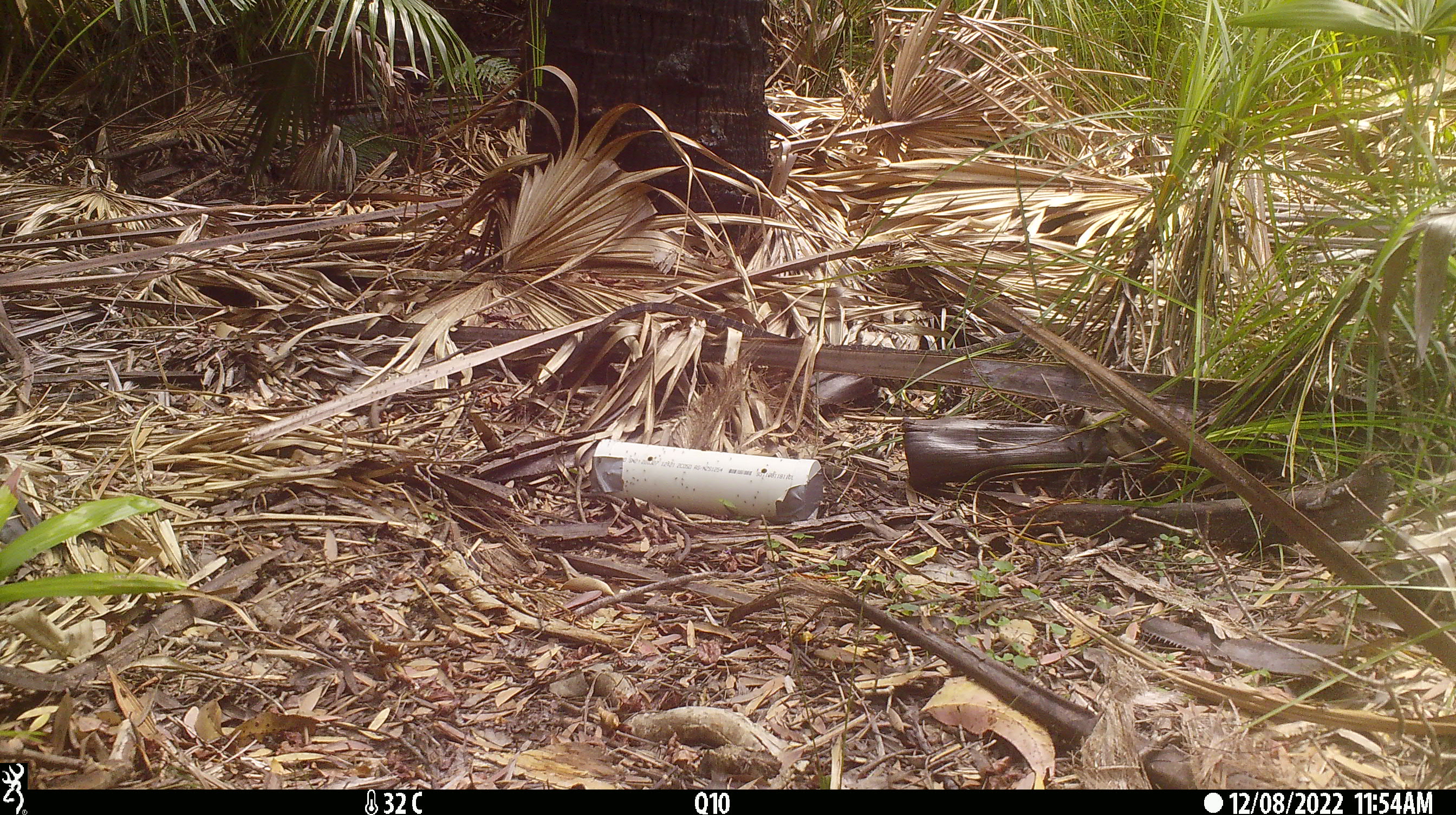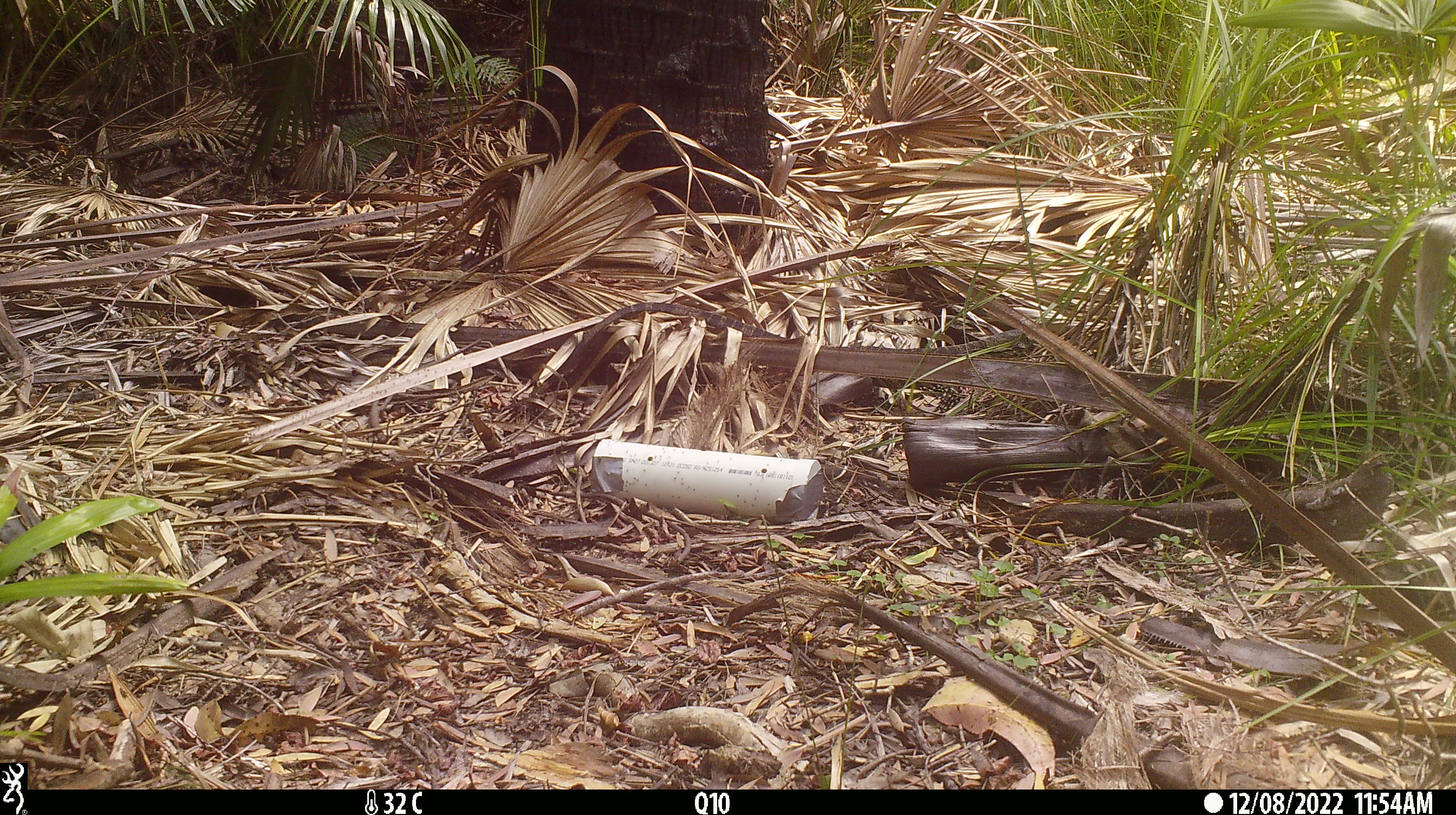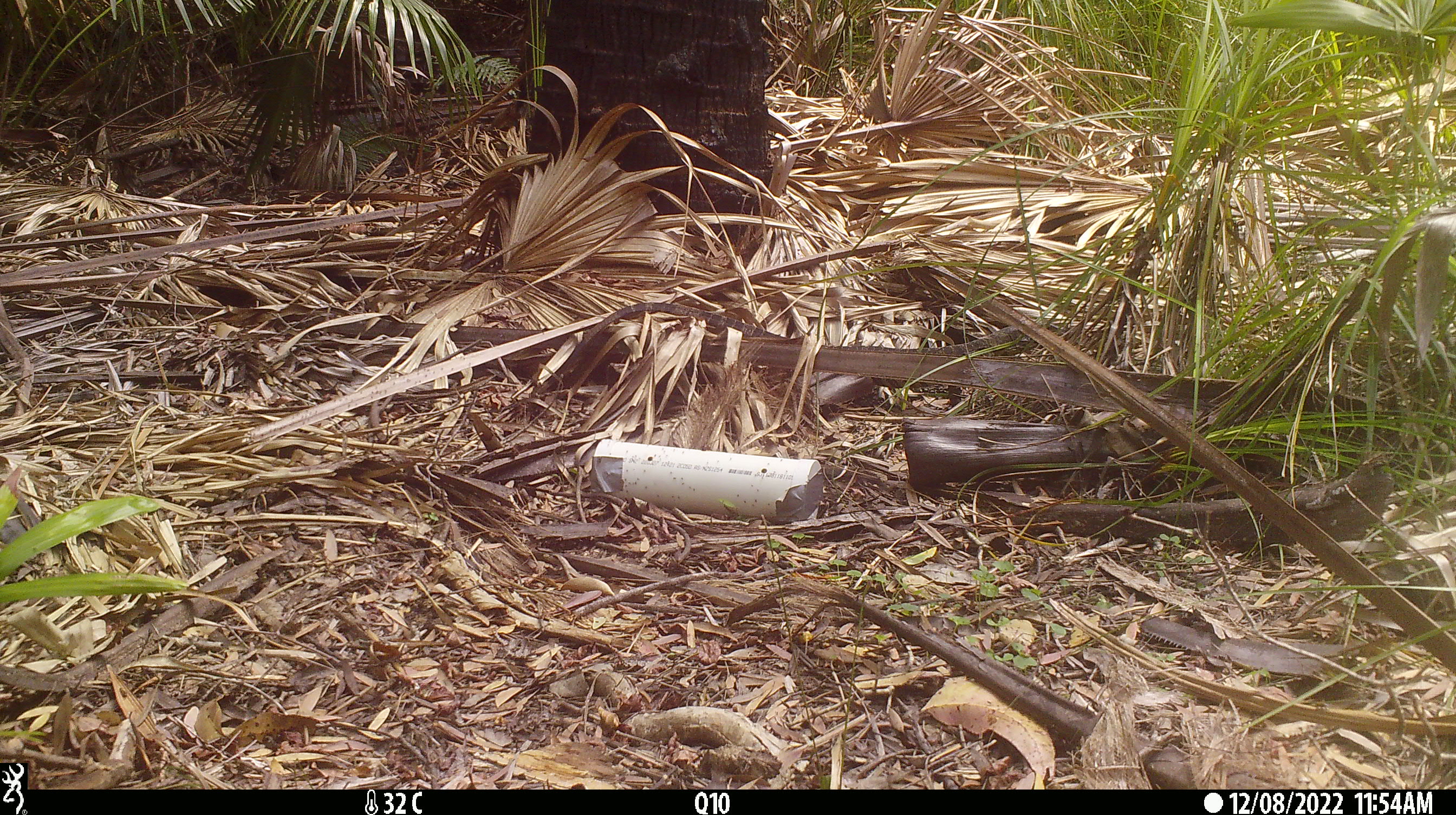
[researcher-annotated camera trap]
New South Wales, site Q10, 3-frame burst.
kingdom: Animalia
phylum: Chordata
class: Reptilia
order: Squamata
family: Varanidae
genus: Varanus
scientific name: Varanus varius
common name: lace monitor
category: goanna